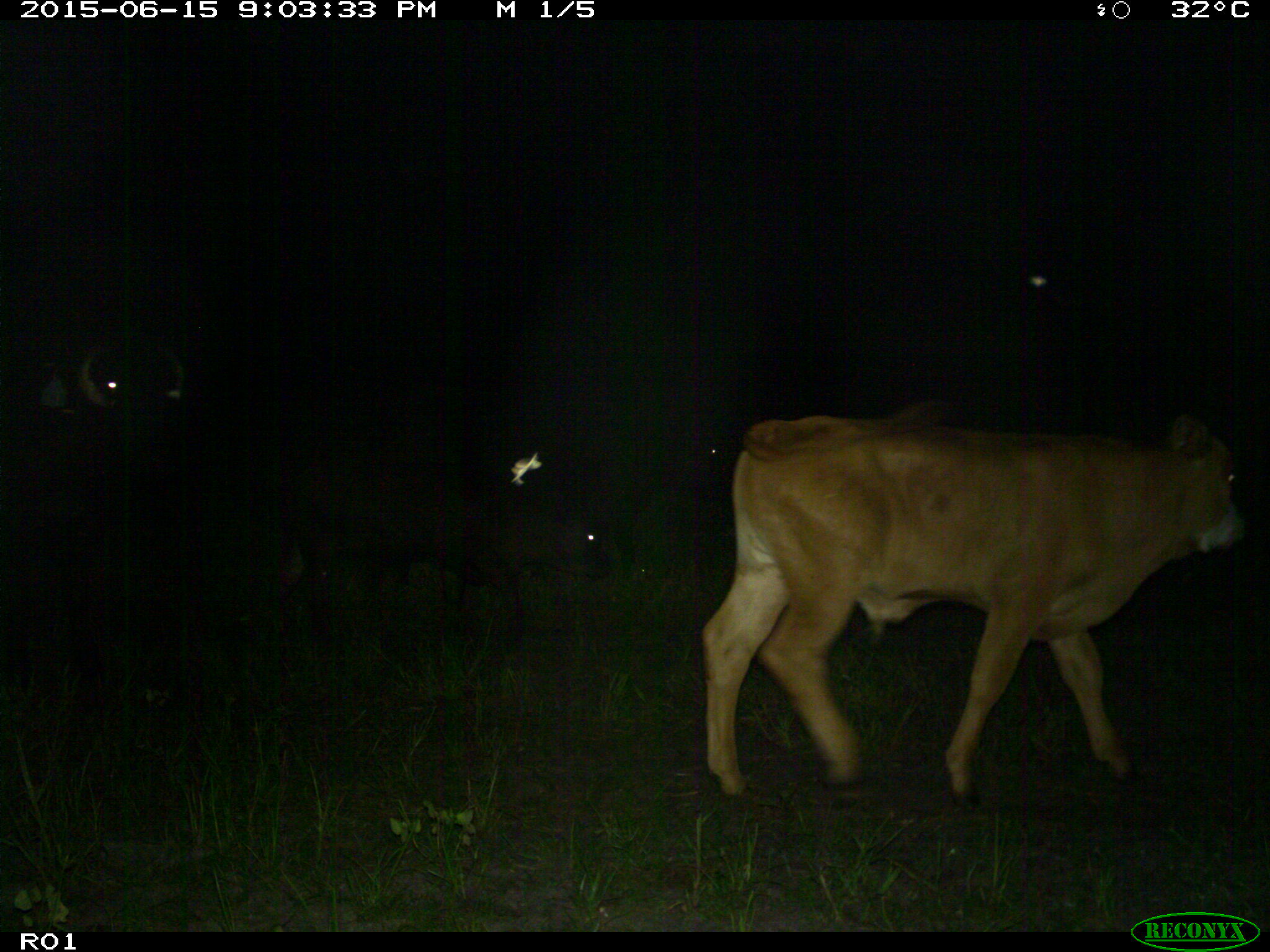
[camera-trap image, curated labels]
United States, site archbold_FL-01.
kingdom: Animalia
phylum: Chordata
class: Mammalia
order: Artiodactyla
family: Bovidae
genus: Bos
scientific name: Bos taurus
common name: domestic cow